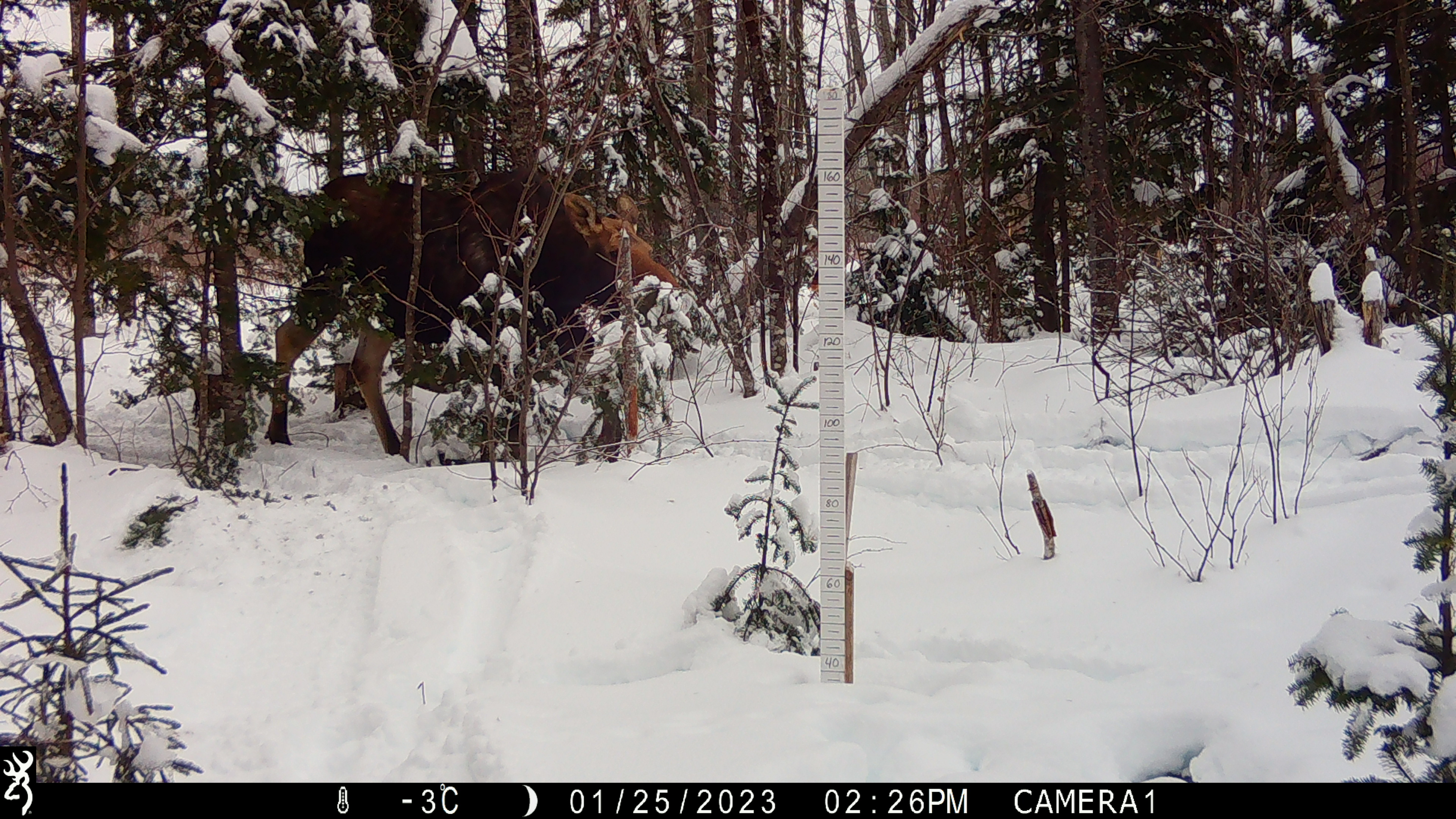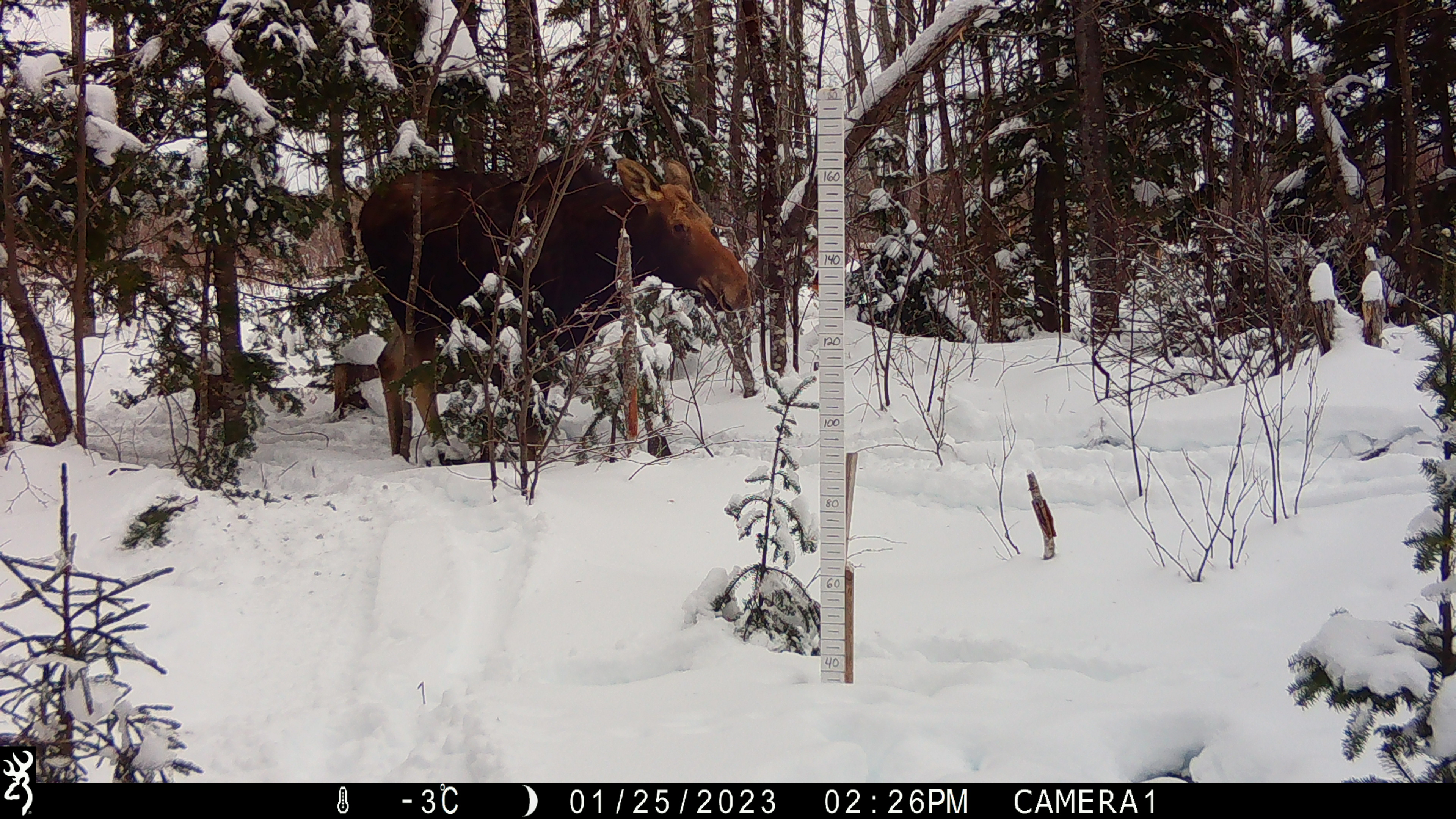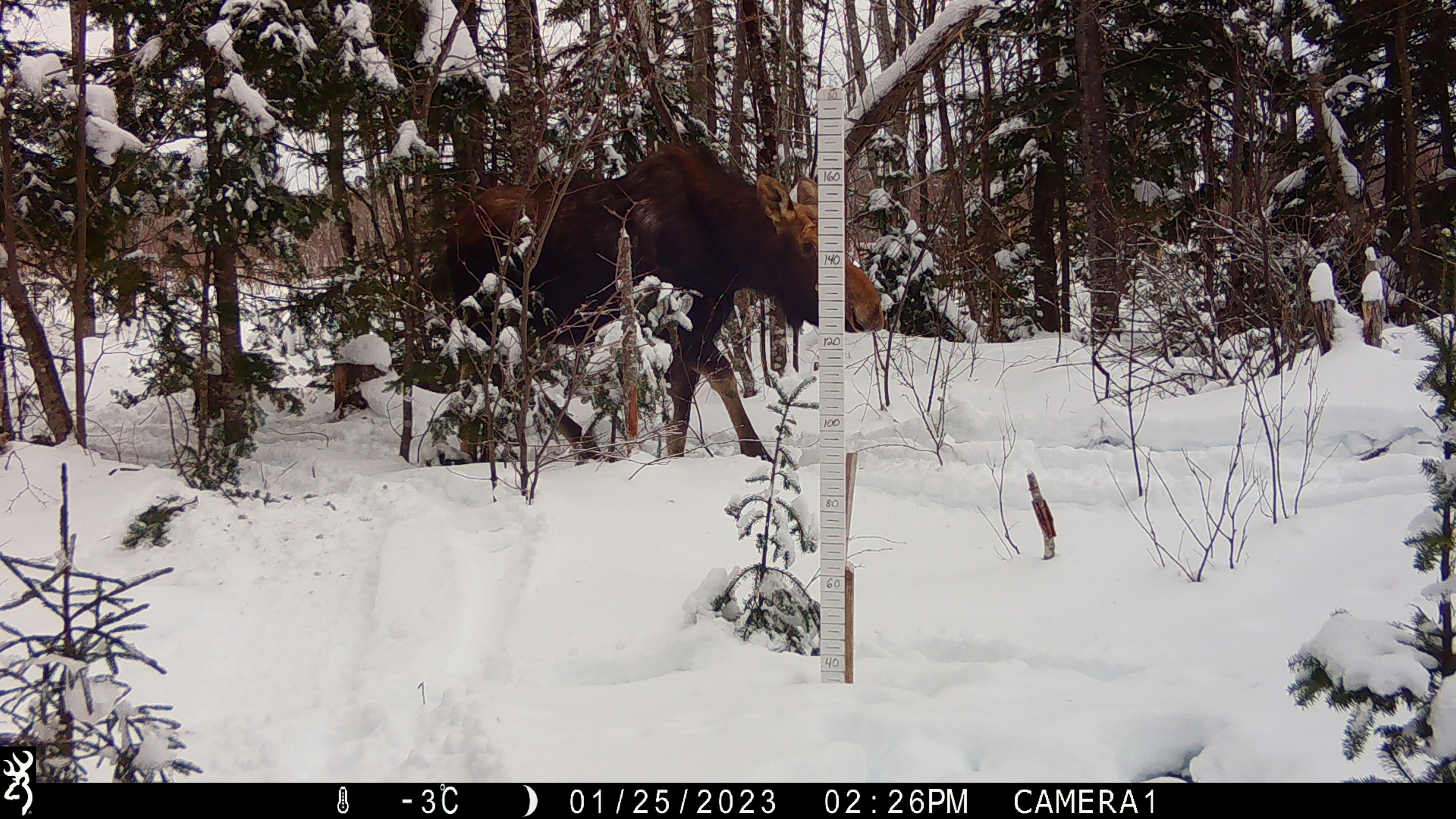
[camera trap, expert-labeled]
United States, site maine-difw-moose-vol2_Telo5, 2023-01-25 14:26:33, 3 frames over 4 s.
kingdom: Animalia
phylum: Chordata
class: Mammalia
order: Artiodactyla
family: Cervidae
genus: Alces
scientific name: Alces alces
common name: moose